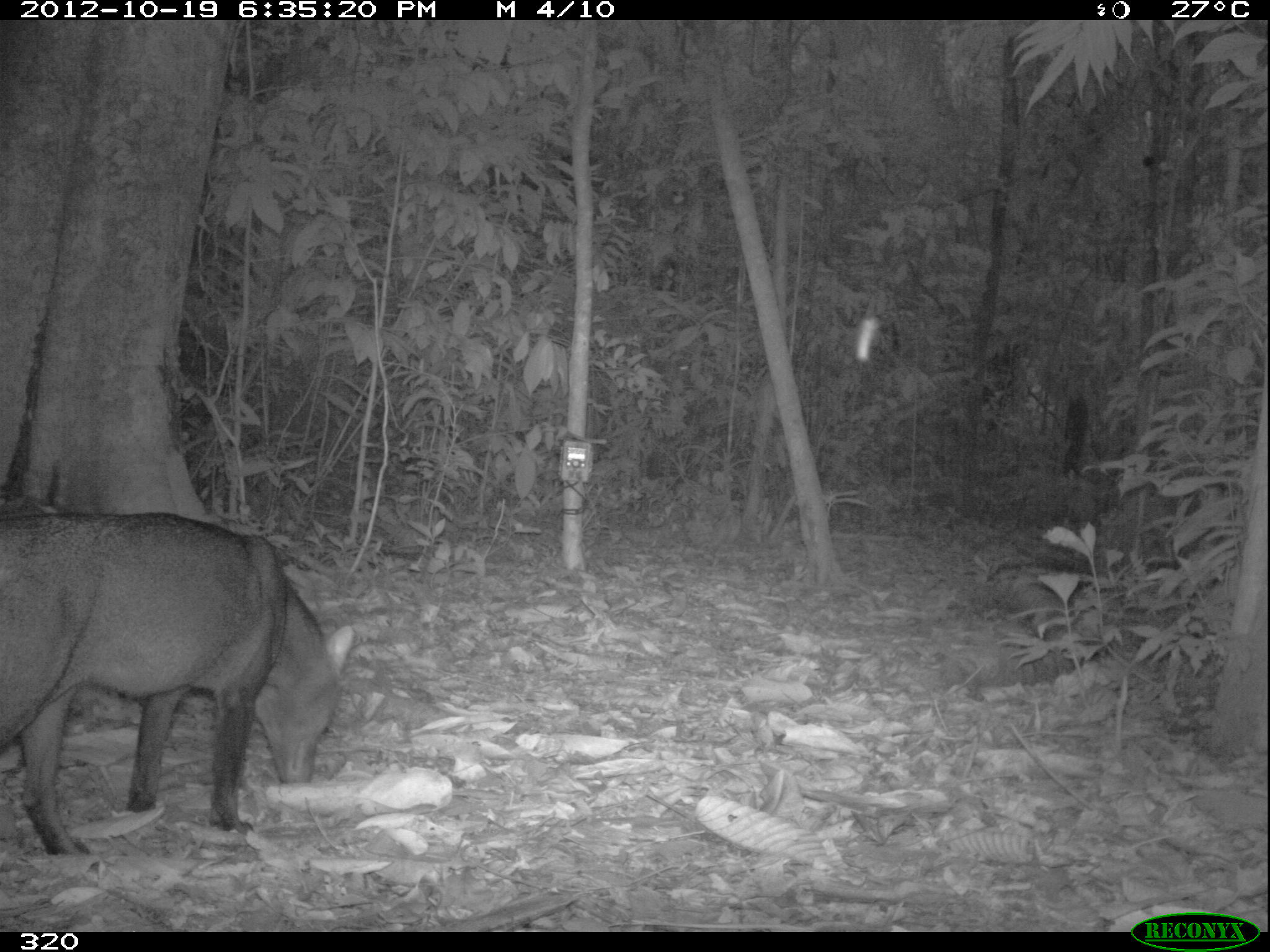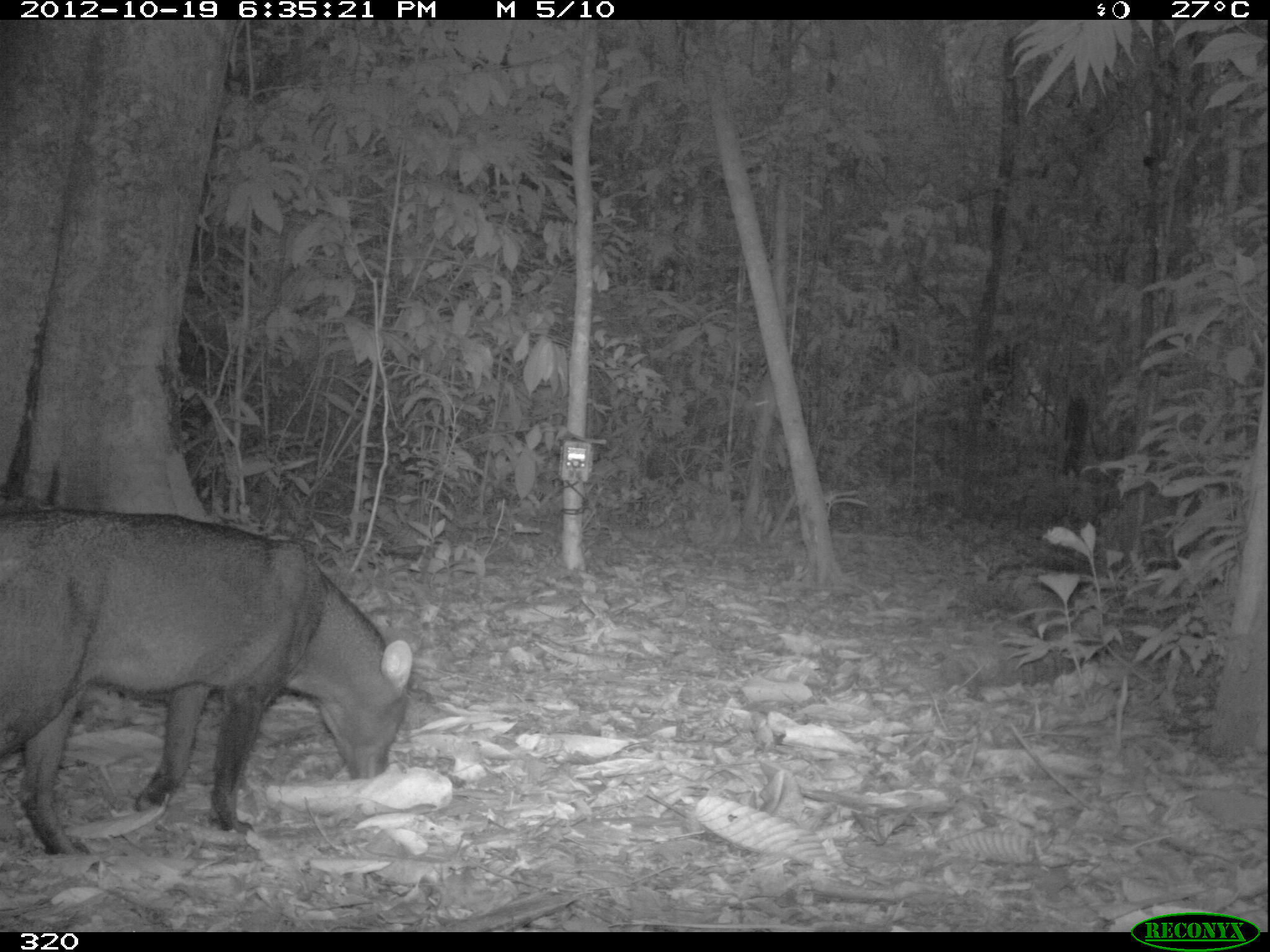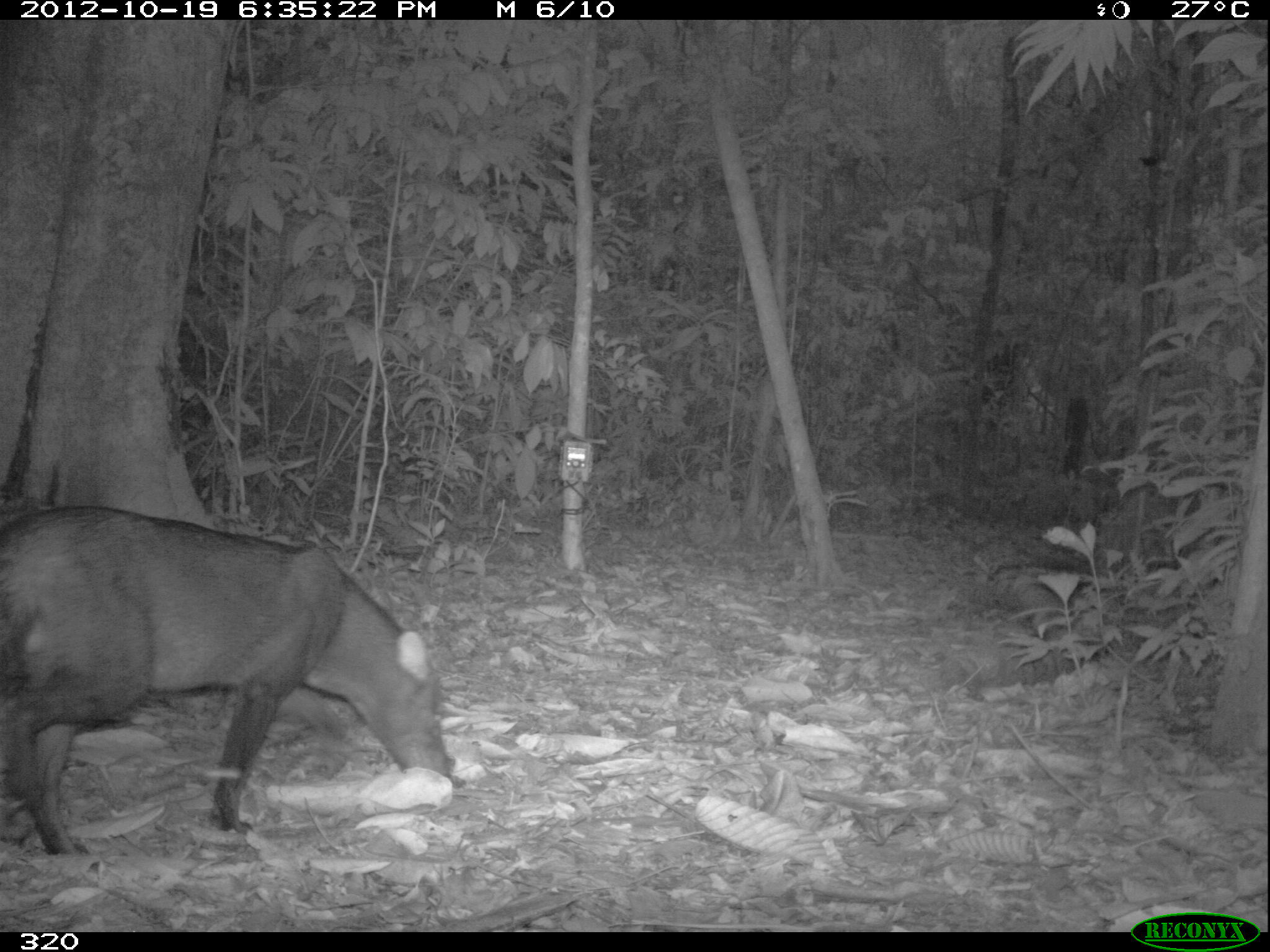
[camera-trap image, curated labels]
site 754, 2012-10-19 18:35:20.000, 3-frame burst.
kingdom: Animalia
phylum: Chordata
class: Mammalia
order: Carnivora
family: Canidae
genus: Atelocynus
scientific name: Atelocynus microtis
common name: short-eared dog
Atelocynus microtis (short-eared dog).